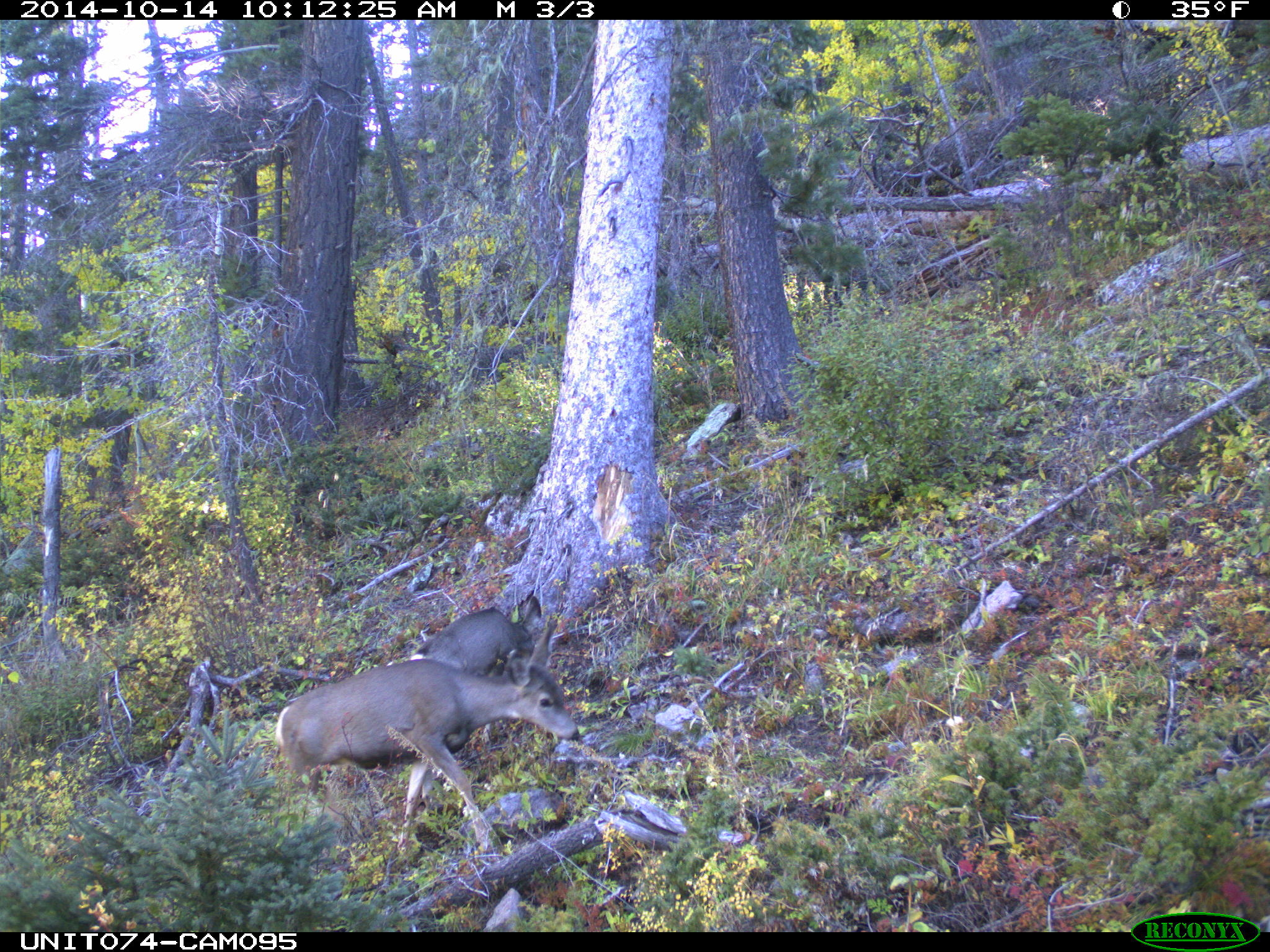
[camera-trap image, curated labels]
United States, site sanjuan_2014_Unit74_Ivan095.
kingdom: Animalia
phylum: Chordata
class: Mammalia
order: Artiodactyla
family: Cervidae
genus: Odocoileus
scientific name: Odocoileus hemionus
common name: mule deer